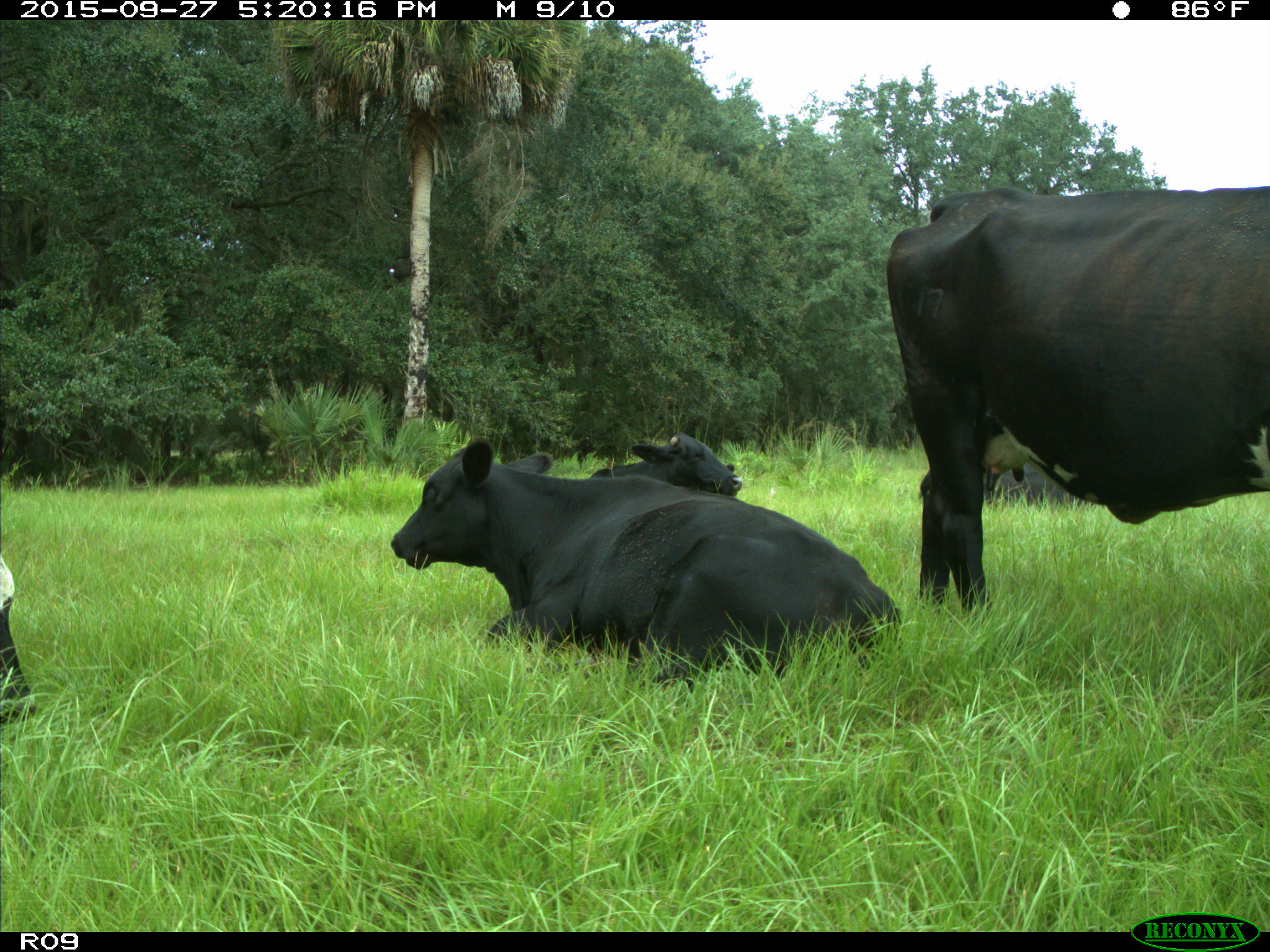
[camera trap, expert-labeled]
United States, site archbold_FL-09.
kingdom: Animalia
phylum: Chordata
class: Mammalia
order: Artiodactyla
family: Bovidae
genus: Bos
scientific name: Bos taurus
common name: domestic cow